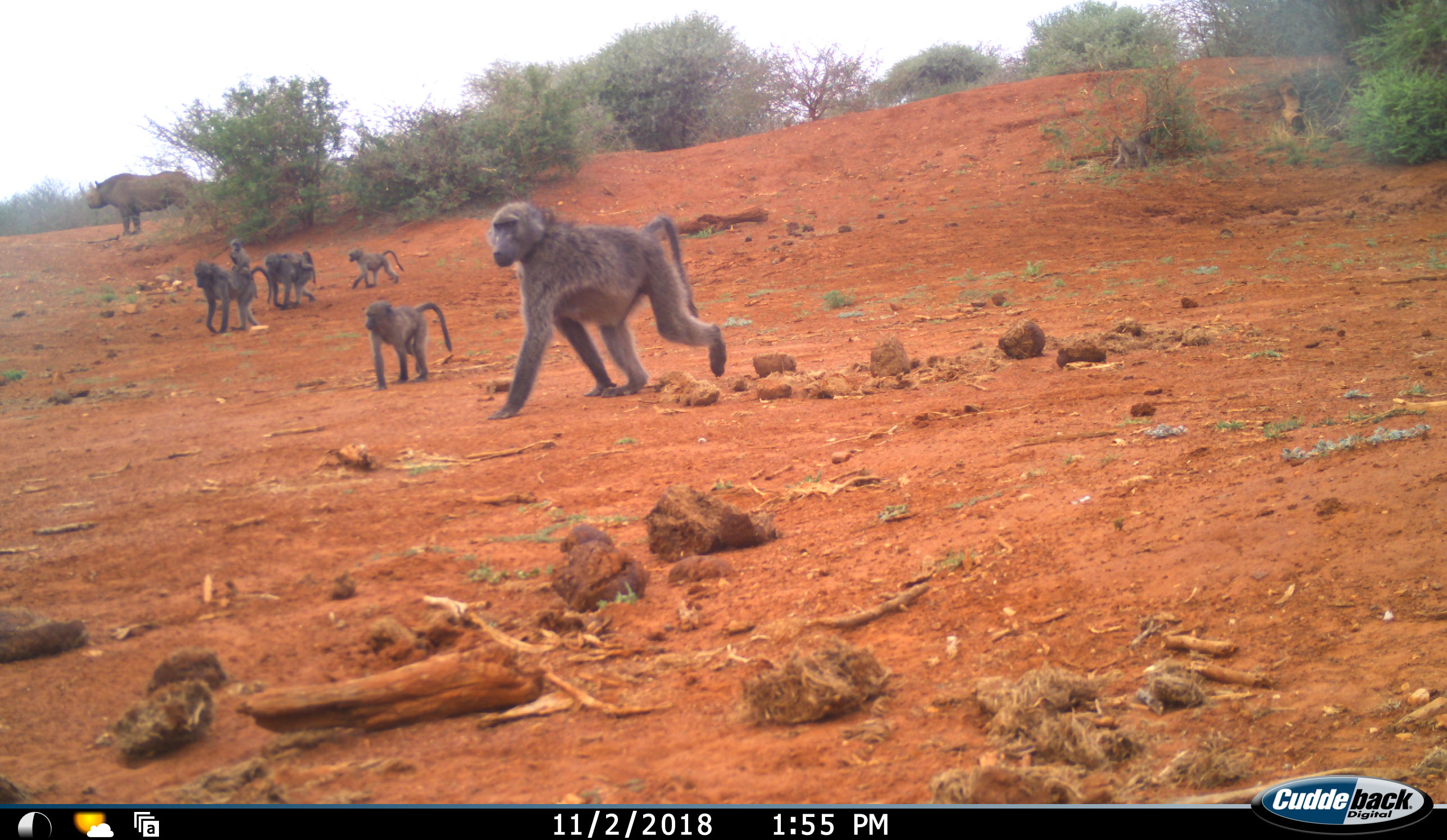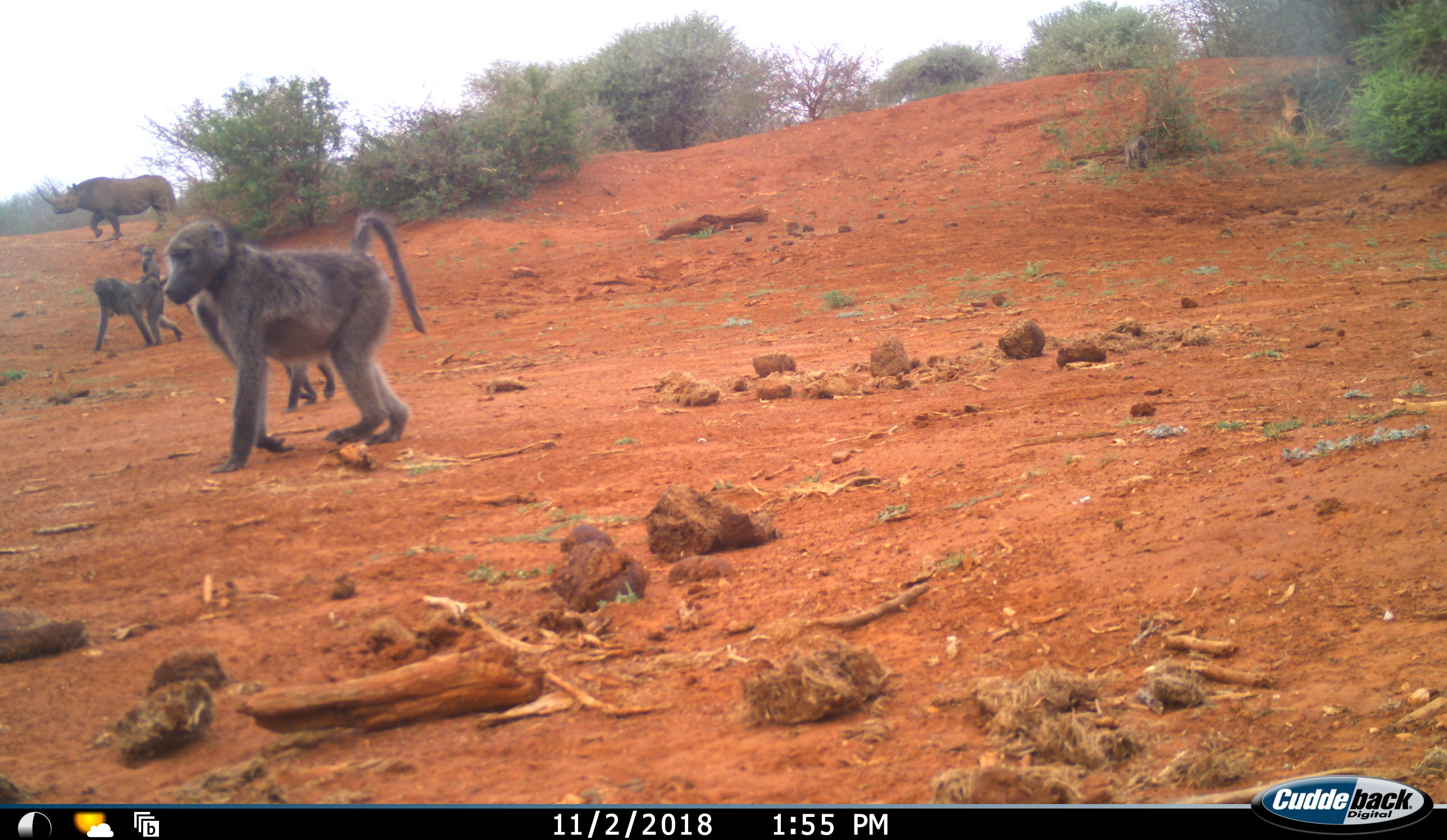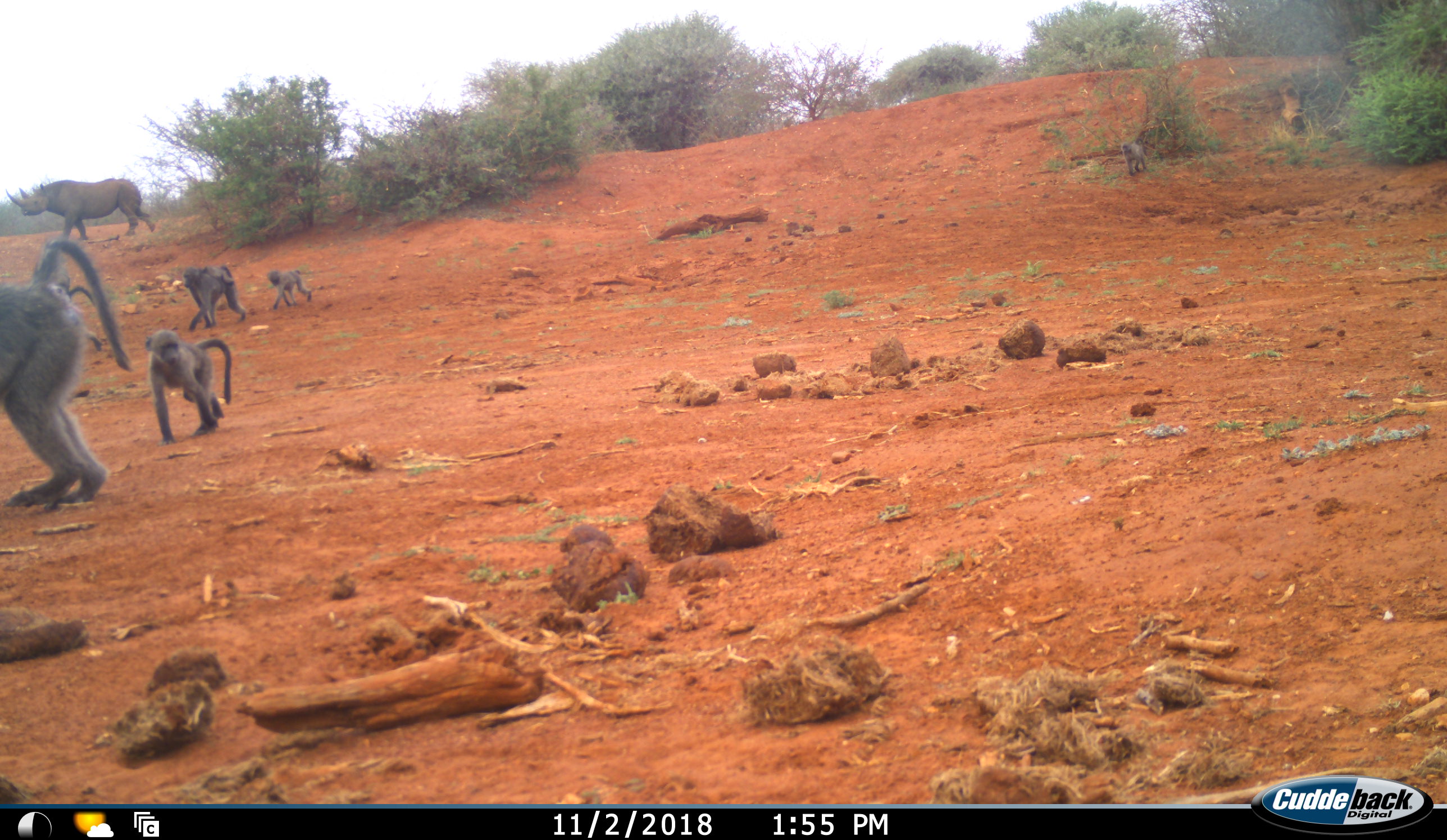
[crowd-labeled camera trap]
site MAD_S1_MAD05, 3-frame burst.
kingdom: Animalia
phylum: Chordata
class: Mammalia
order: Primates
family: Cercopithecidae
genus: Papio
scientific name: Papio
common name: baboon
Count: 7.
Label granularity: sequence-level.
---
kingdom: Animalia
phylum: Chordata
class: Mammalia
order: Perissodactyla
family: Rhinocerotidae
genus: Diceros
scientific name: Diceros bicornis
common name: black rhinoceros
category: rhinocerosblack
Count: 1.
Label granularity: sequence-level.